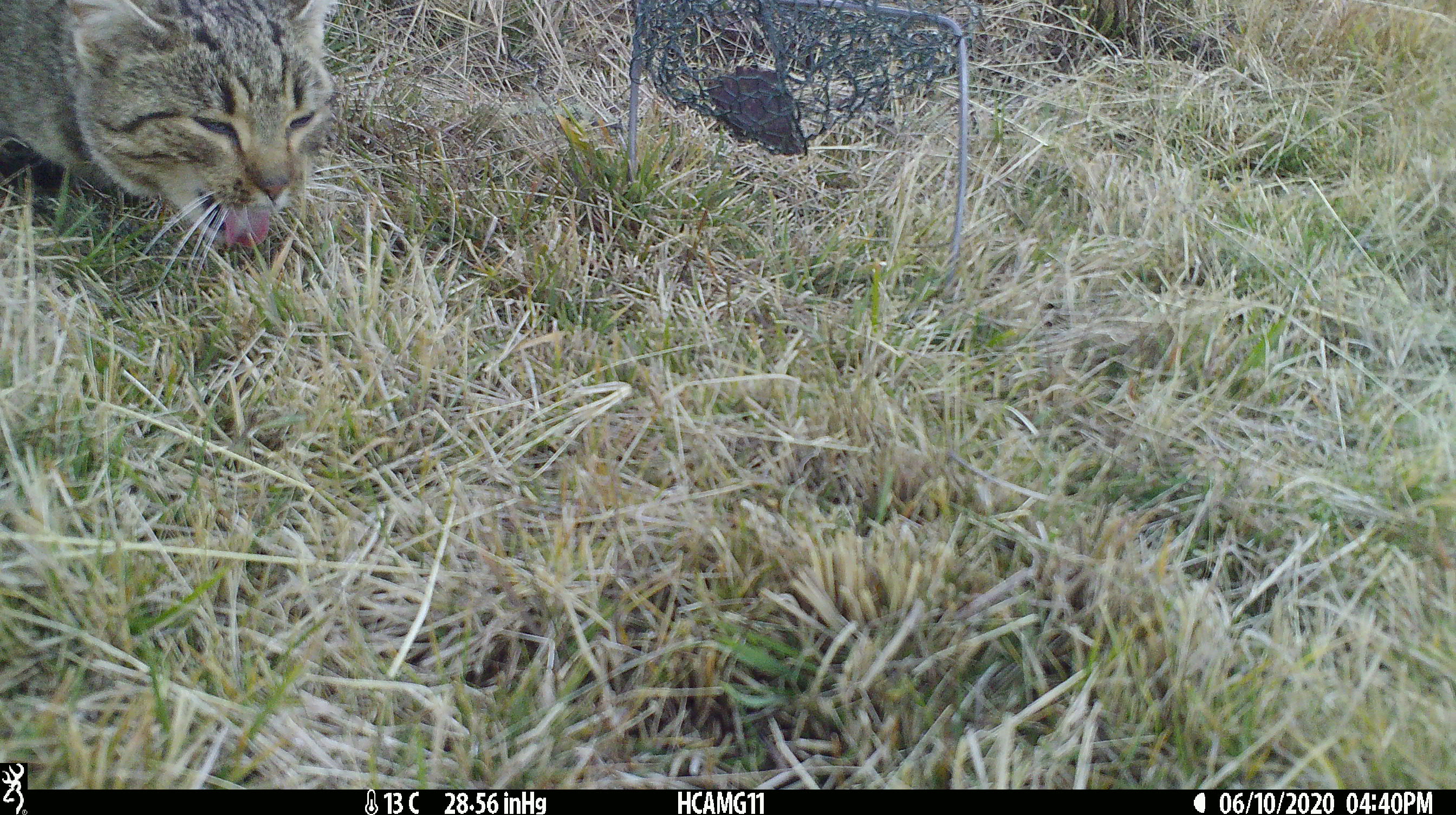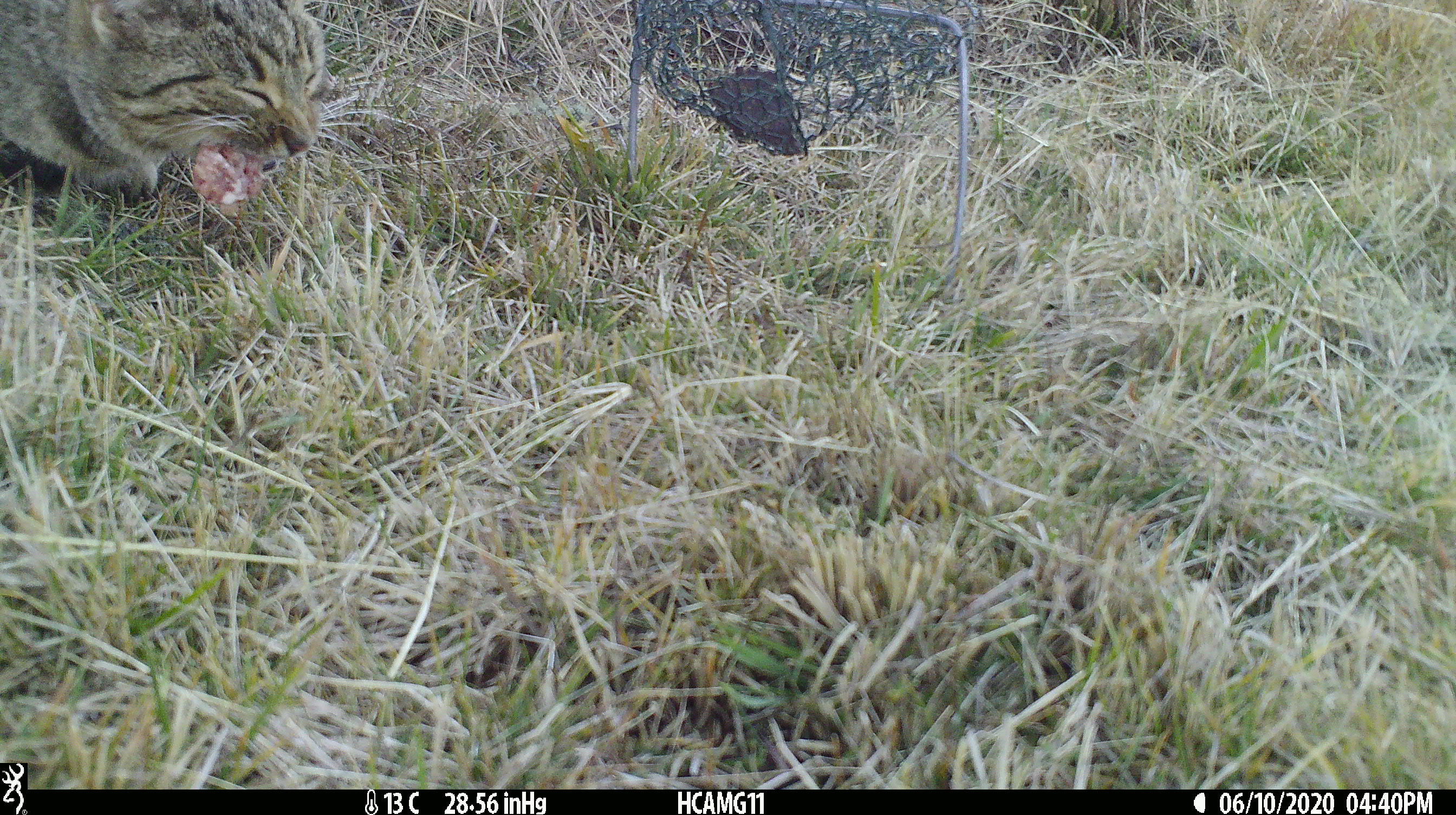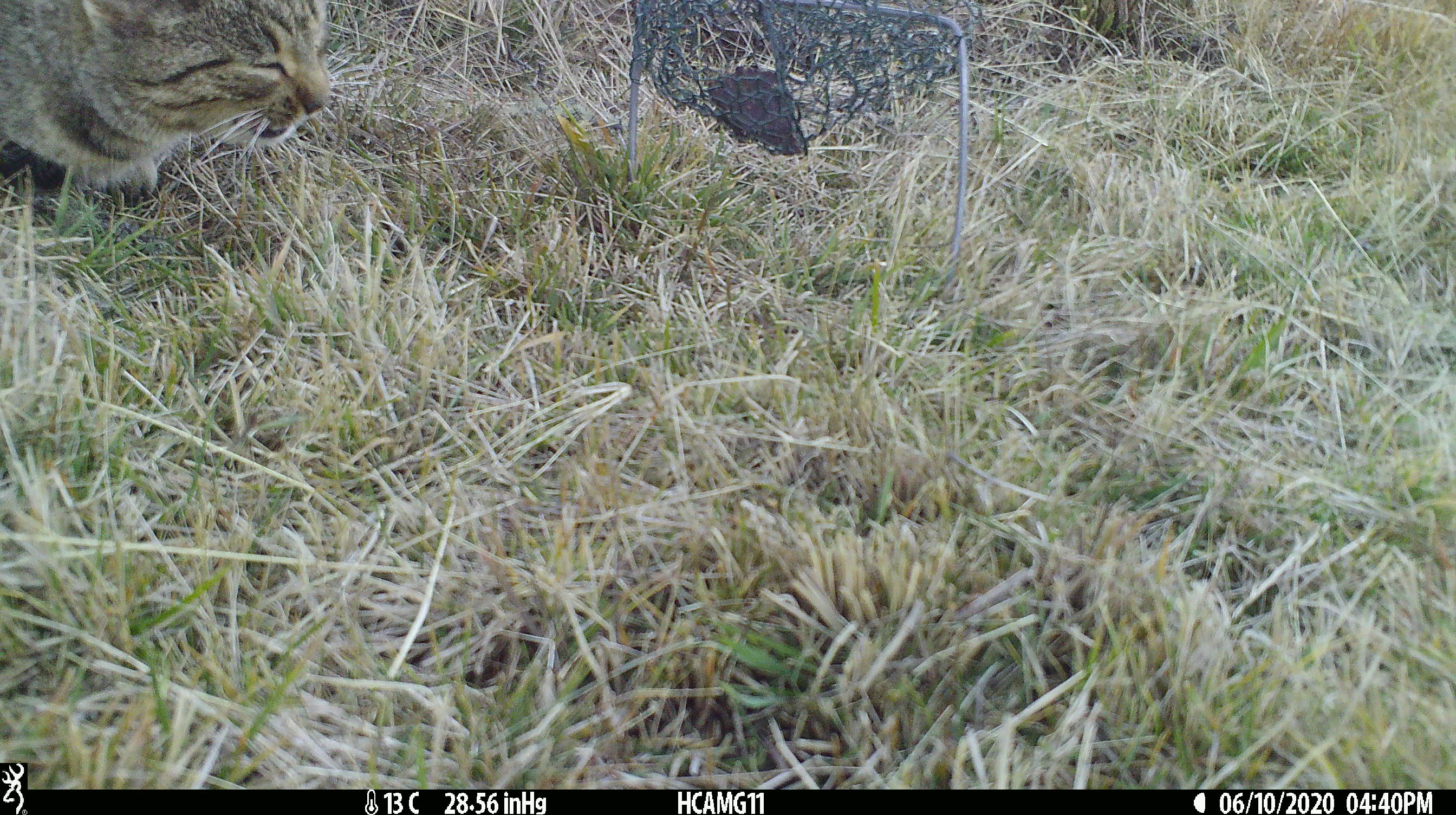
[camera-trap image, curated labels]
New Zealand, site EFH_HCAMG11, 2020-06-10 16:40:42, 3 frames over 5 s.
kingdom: Animalia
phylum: Chordata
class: Mammalia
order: Carnivora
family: Felidae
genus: Felis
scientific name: Felis catus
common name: domestic cat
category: cat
Cat (domestic cat) (Felis catus).